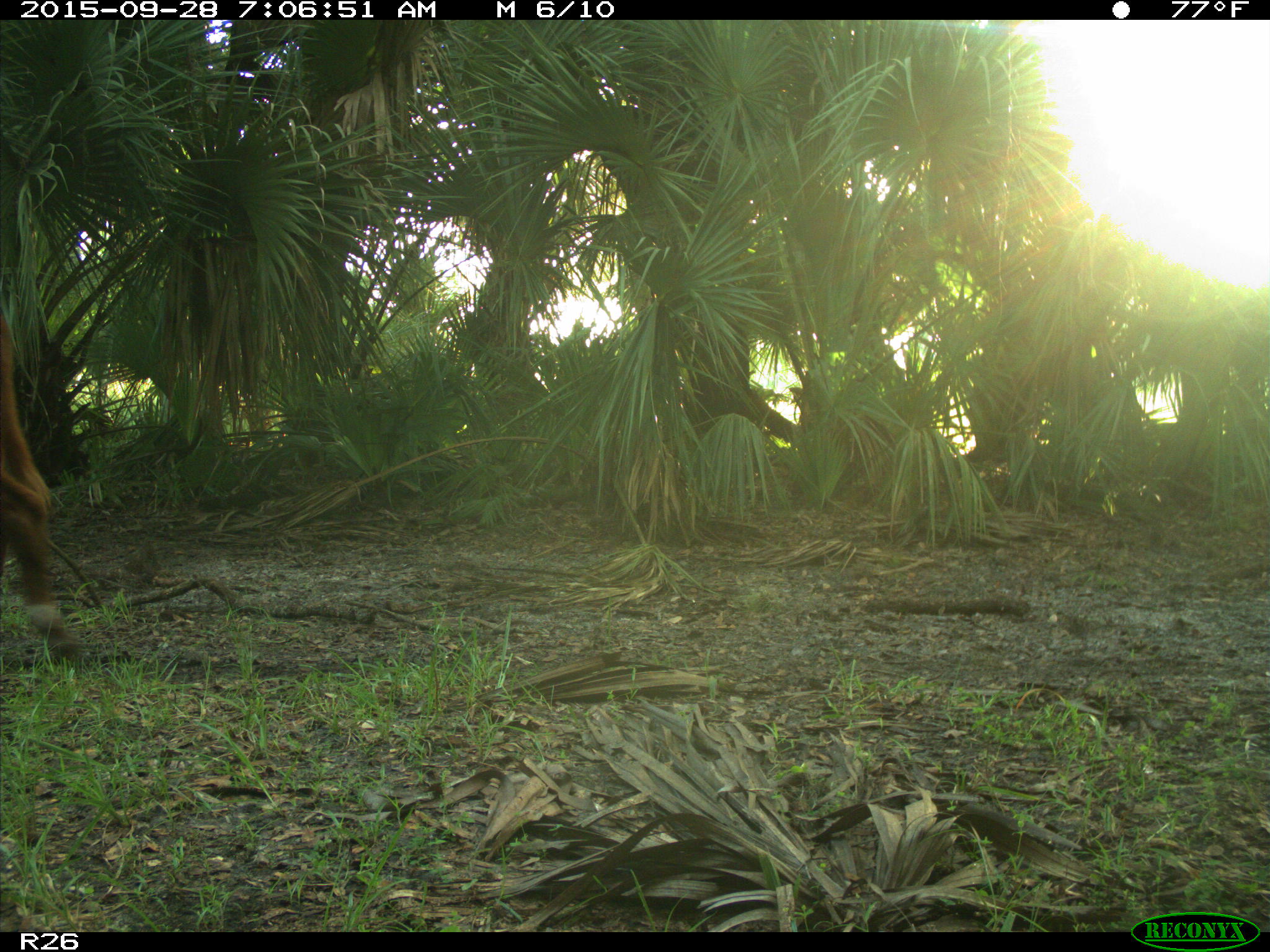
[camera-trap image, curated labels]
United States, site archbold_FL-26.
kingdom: Animalia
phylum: Chordata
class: Mammalia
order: Artiodactyla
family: Bovidae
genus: Bos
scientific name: Bos taurus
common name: domestic cow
Bos taurus (domestic cow).